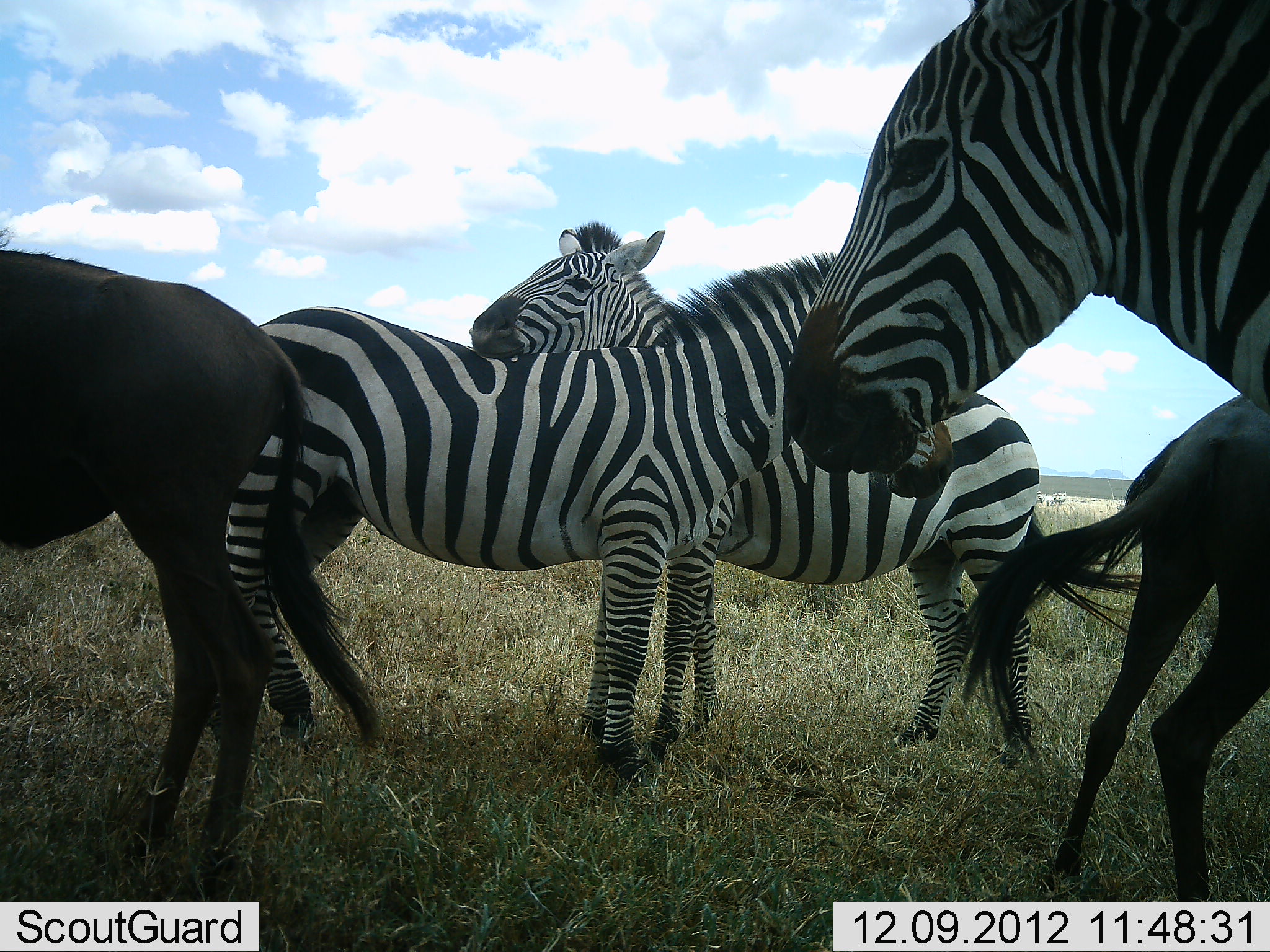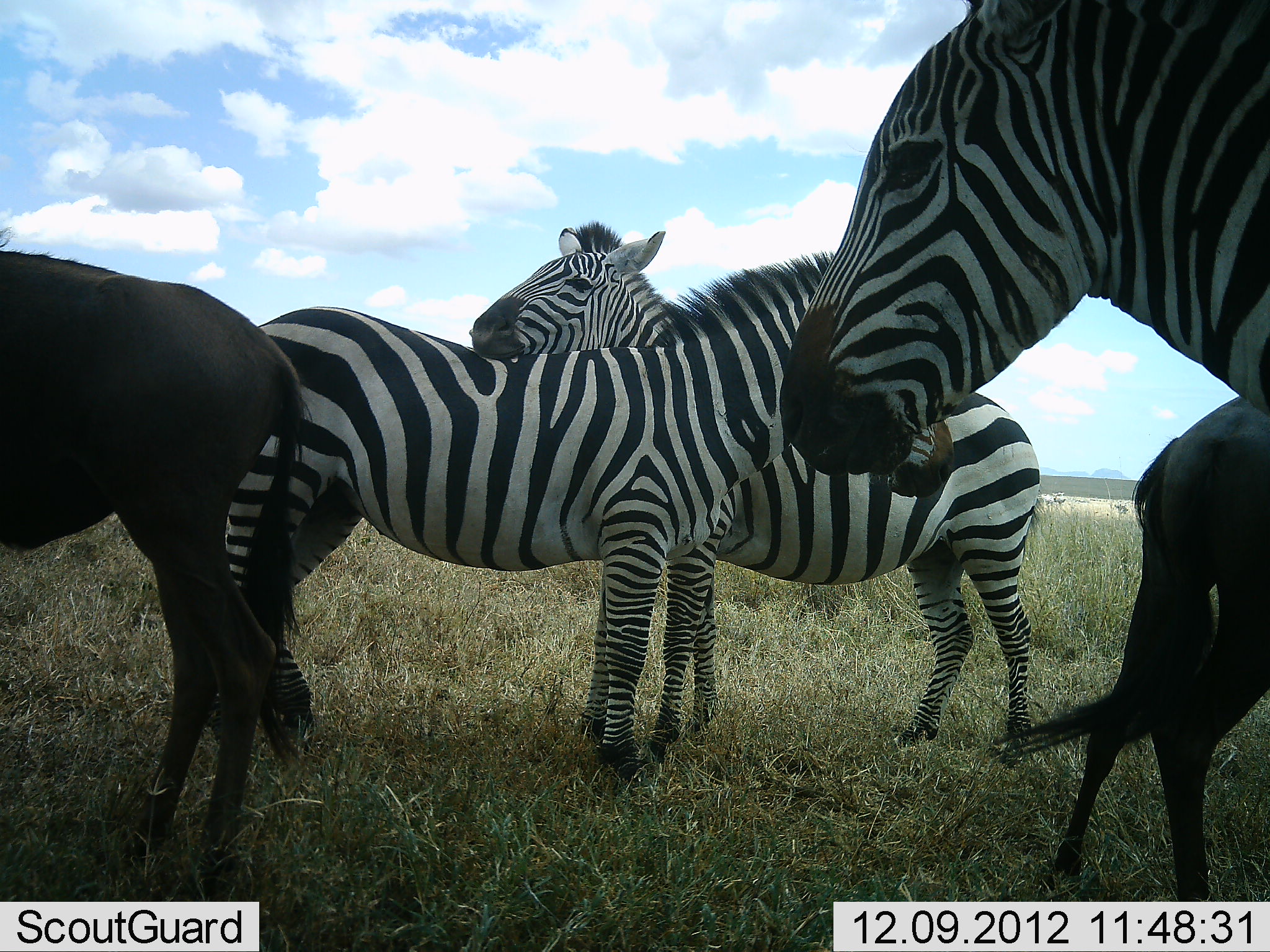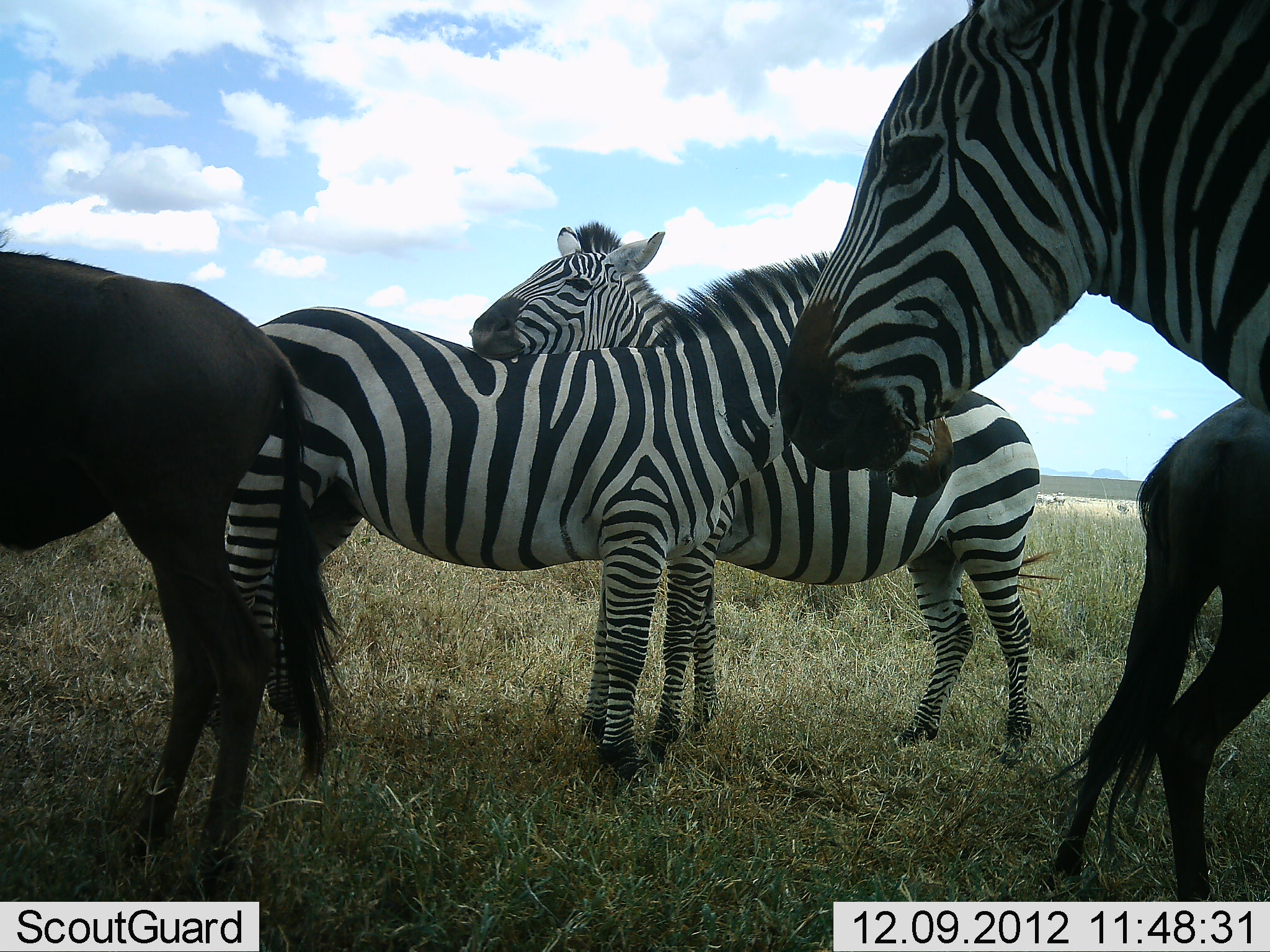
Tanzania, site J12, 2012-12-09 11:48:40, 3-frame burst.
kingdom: Animalia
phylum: Chordata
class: Mammalia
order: Artiodactyla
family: Bovidae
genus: Connochaetes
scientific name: Connochaetes taurinus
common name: blue wildebeest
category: wildebeest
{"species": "wildebeest (blue wildebeest) (Connochaetes taurinus)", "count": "2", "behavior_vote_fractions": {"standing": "100%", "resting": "0%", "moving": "0%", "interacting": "10%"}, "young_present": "0%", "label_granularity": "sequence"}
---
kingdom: Animalia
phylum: Chordata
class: Mammalia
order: Perissodactyla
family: Equidae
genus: Equus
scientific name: Equus quagga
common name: plains zebra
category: zebra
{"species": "zebra (plains zebra) (Equus quagga)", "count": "3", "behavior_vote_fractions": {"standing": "100%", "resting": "0%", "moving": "0%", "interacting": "36%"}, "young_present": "0%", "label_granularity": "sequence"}